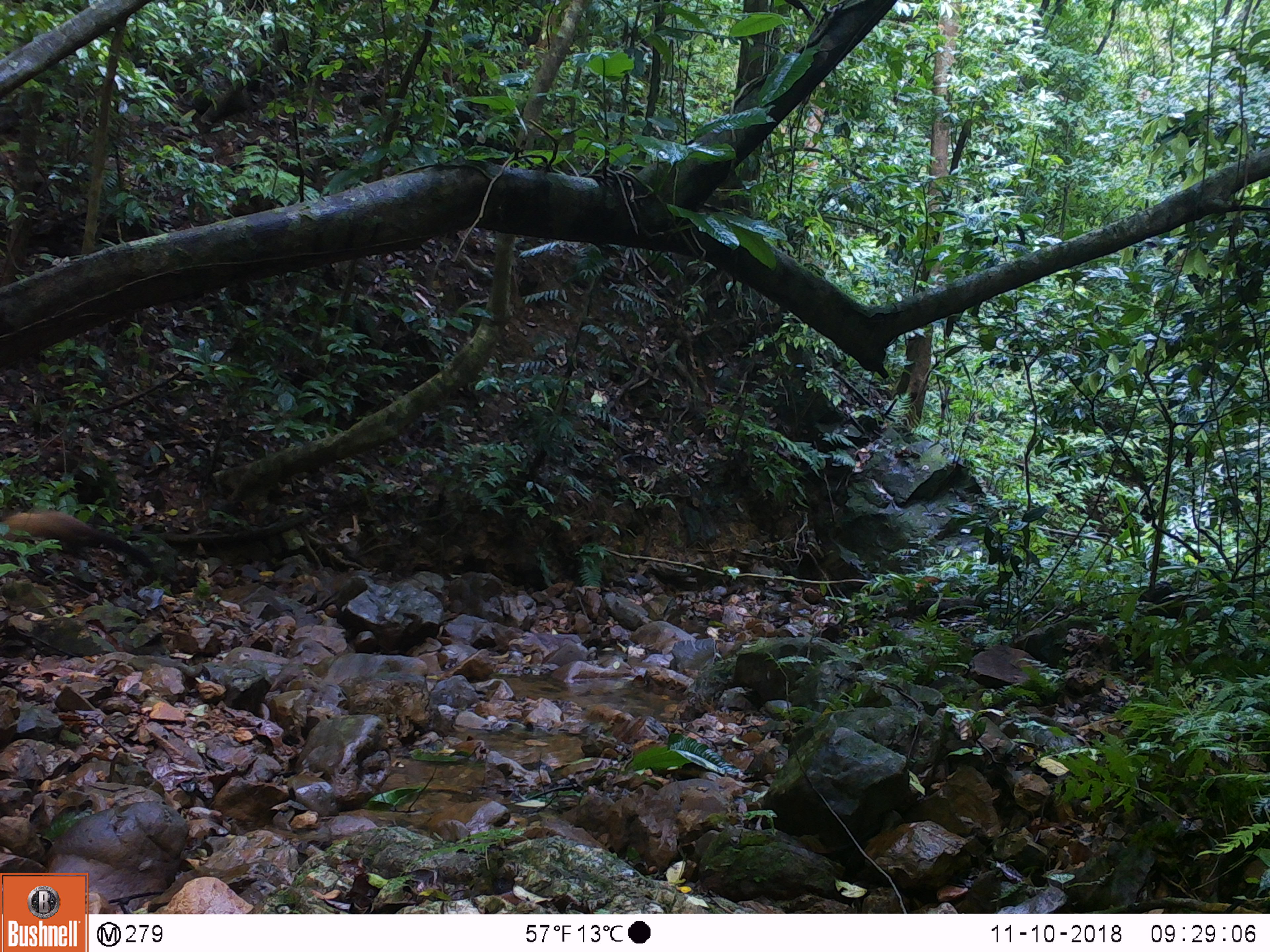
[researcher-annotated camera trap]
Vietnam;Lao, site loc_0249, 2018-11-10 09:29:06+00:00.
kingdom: Animalia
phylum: Chordata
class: Mammalia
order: Carnivora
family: Mustelidae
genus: Martes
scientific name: Martes flavigula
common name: yellow-throated marten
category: yellow throated marten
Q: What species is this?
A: Yellow throated marten (yellow-throated marten) (Martes flavigula).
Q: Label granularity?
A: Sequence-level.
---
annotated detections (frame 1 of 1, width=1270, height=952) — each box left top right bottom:
yellow throated marten: 0 509 155 569